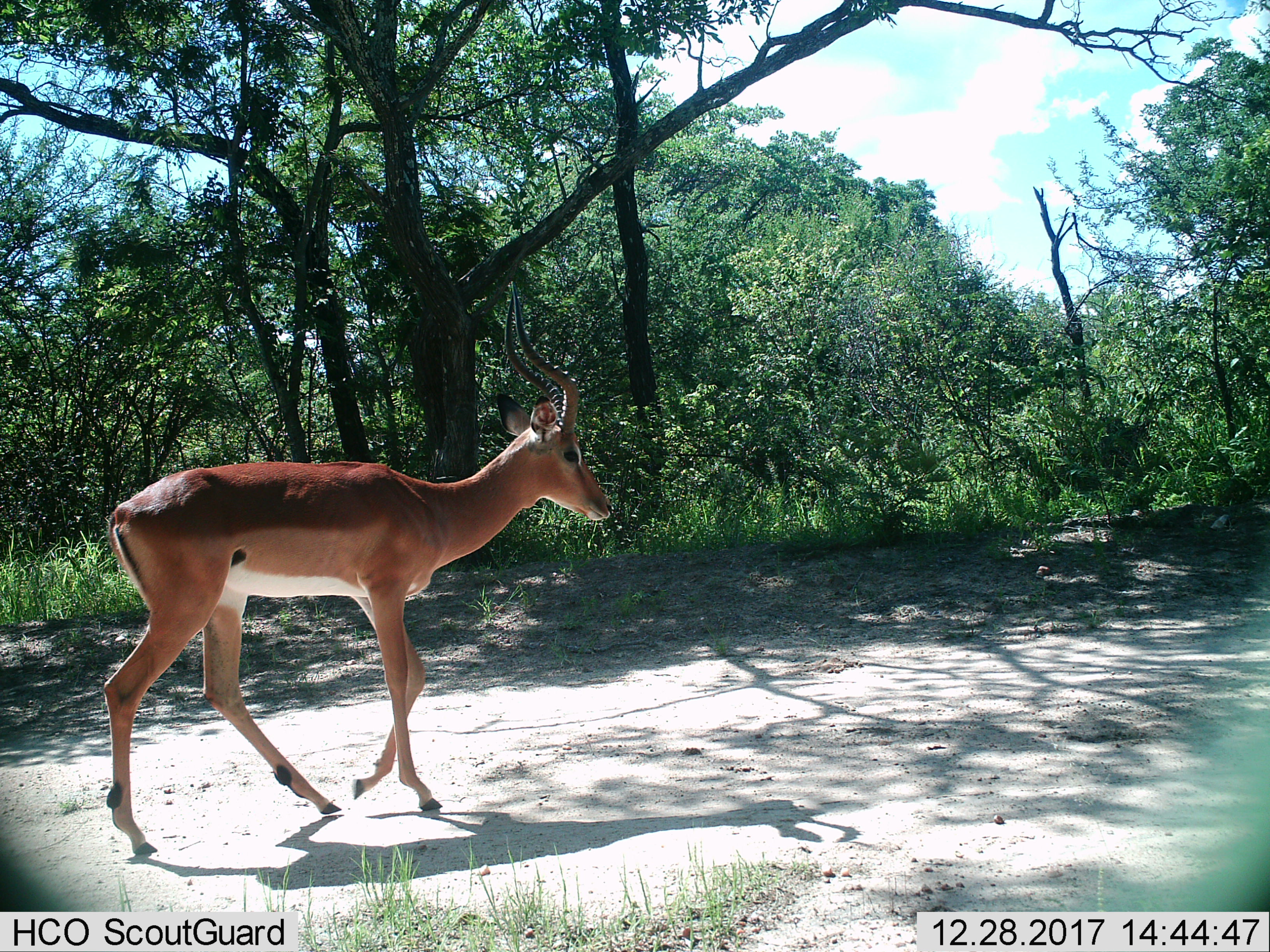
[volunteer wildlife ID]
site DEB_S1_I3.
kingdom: Animalia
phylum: Chordata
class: Mammalia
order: Artiodactyla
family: Bovidae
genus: Aepyceros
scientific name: Aepyceros melampus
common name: impala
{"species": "impala (Aepyceros melampus)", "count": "1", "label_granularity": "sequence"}